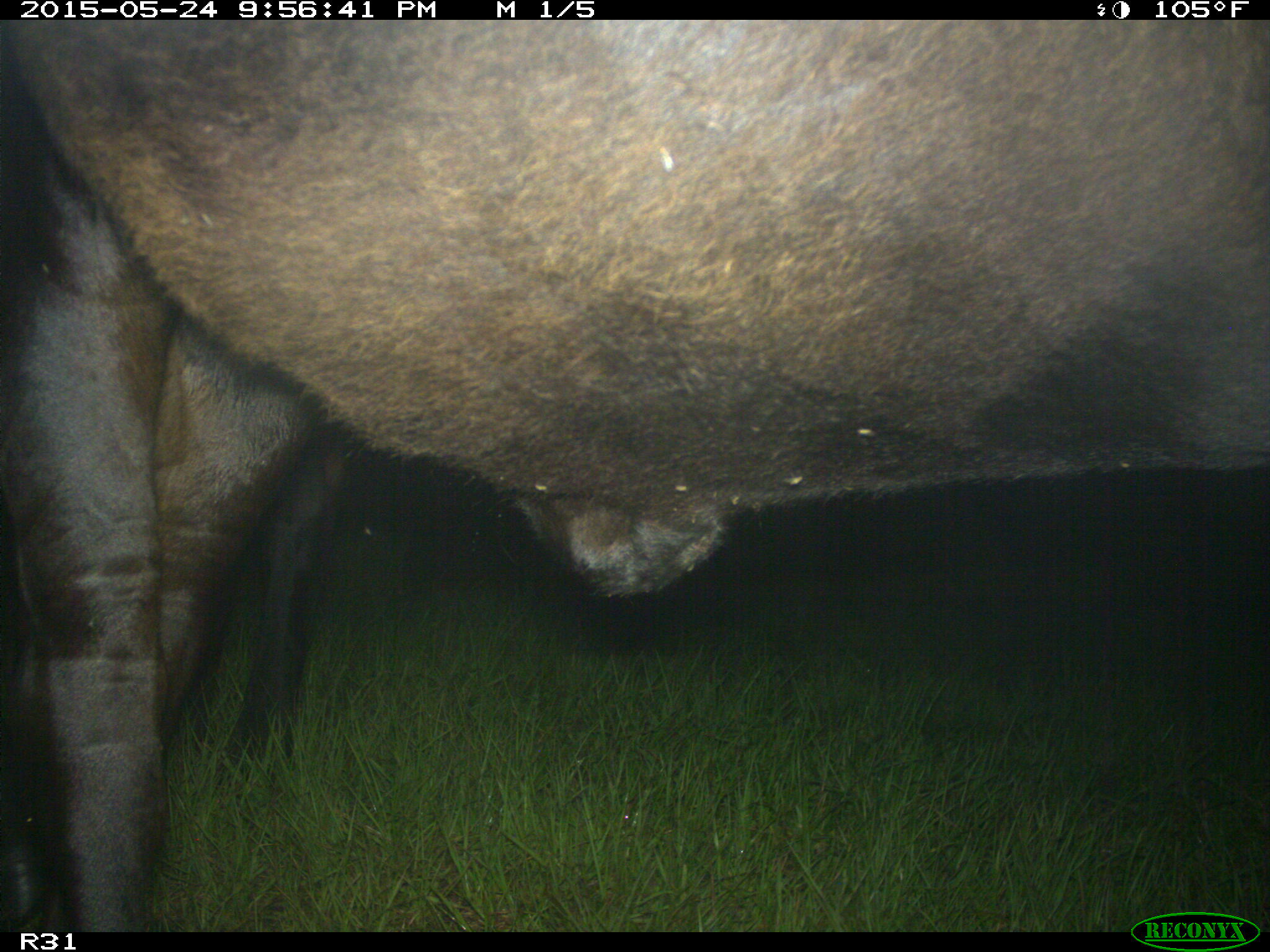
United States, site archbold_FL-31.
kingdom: Animalia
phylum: Chordata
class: Mammalia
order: Artiodactyla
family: Bovidae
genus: Bos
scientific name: Bos taurus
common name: domestic cow